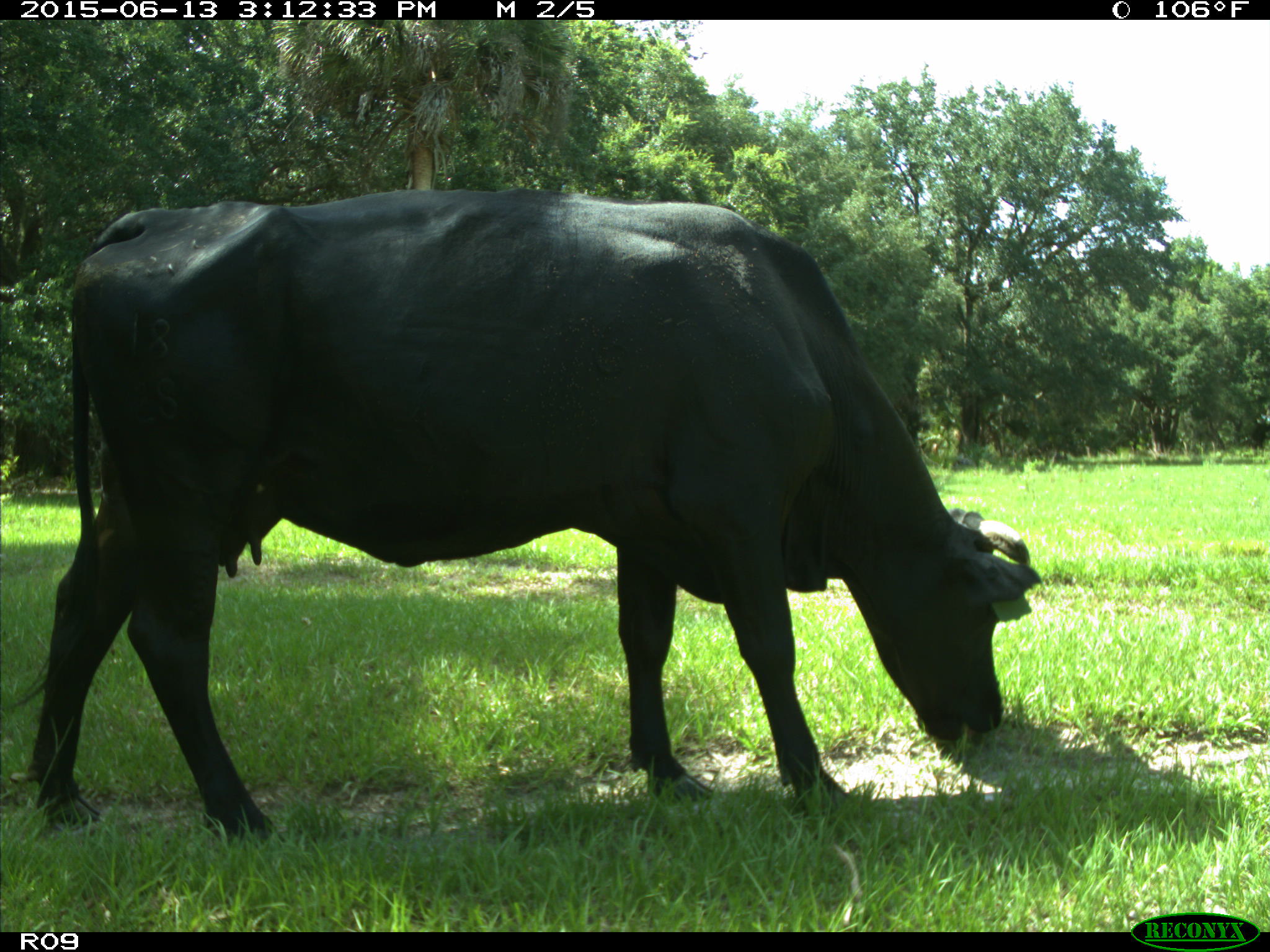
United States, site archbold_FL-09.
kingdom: Animalia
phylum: Chordata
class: Mammalia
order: Artiodactyla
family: Bovidae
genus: Bos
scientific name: Bos taurus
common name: domestic cow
Bos taurus (domestic cow).